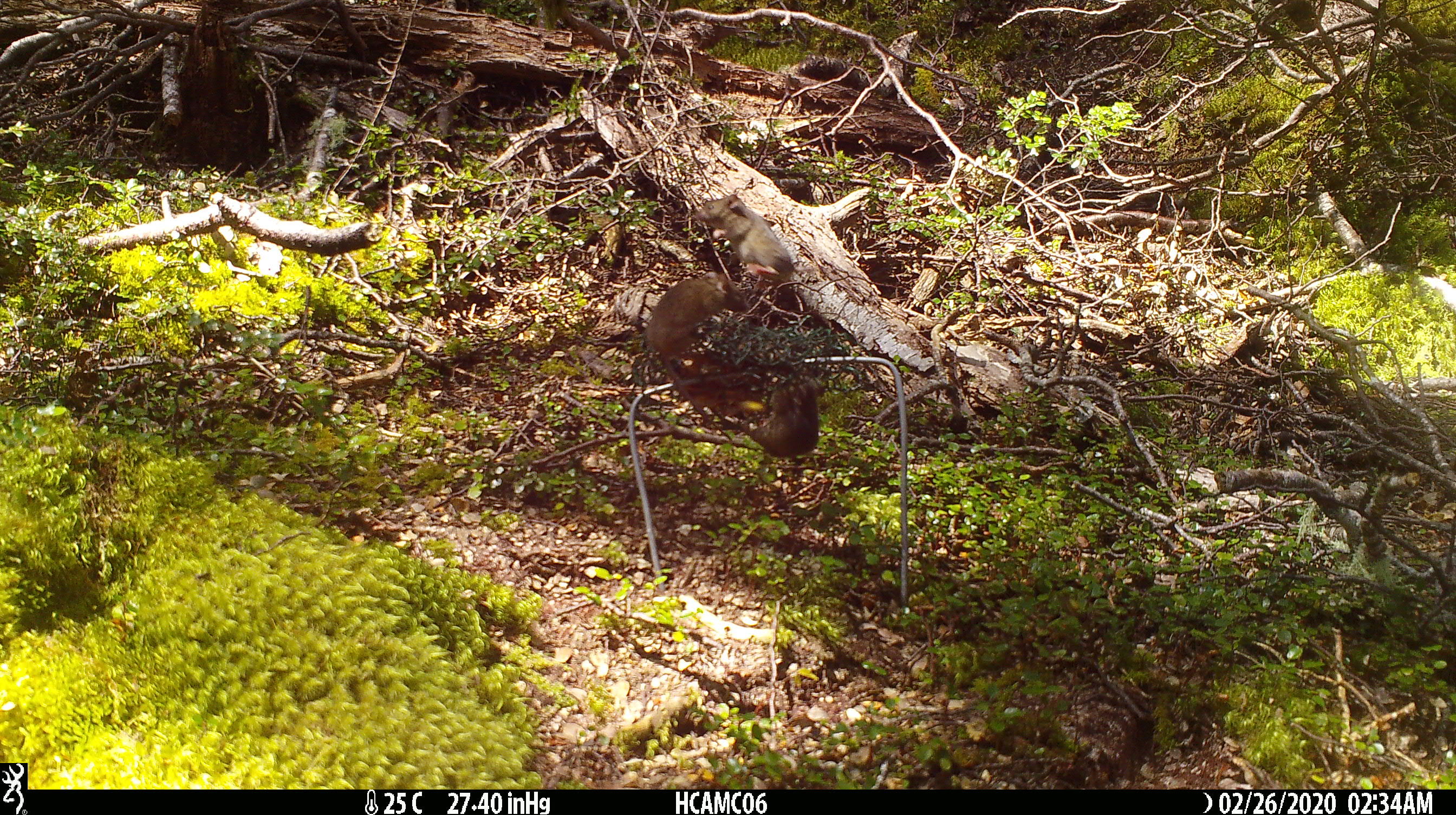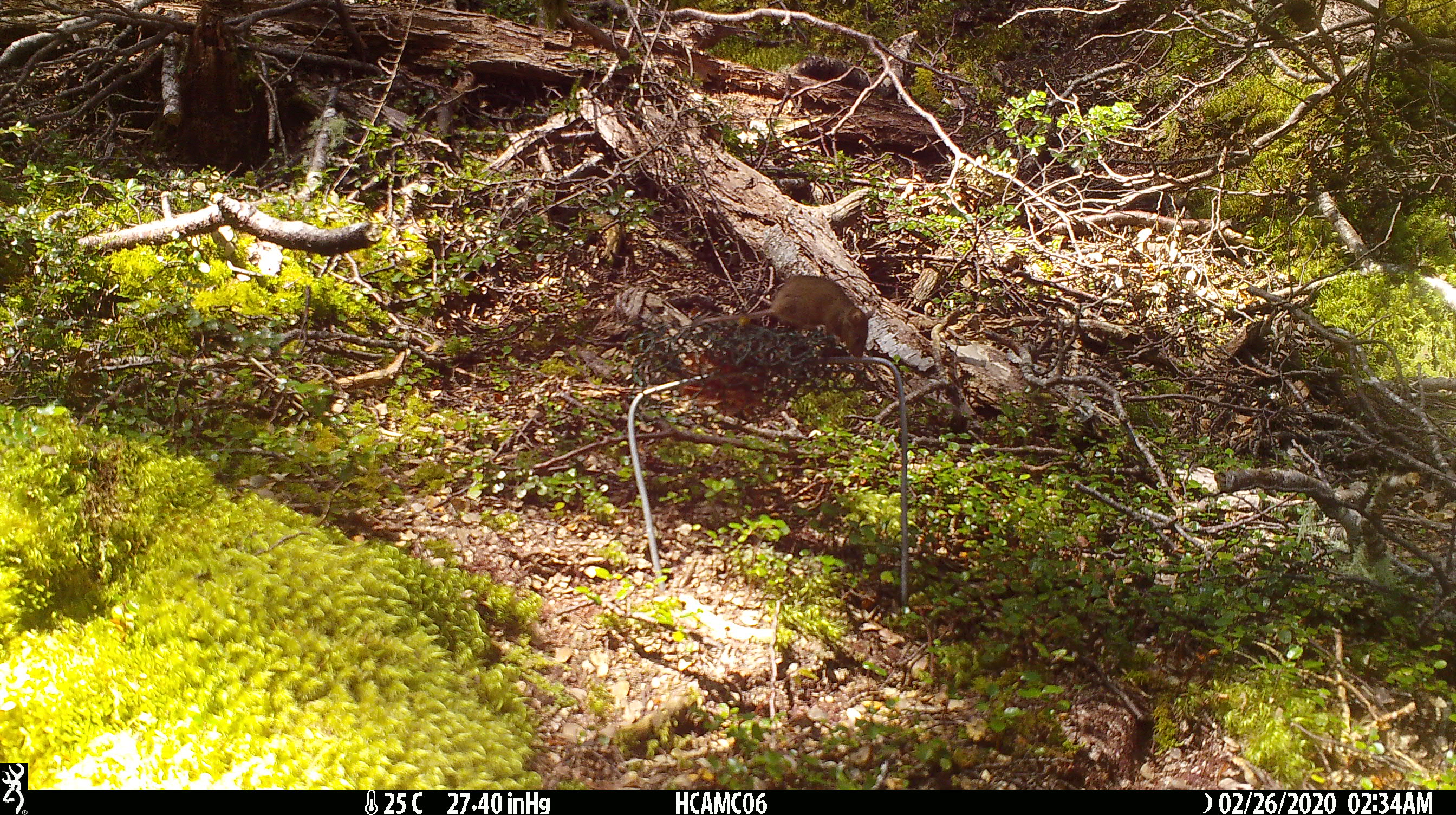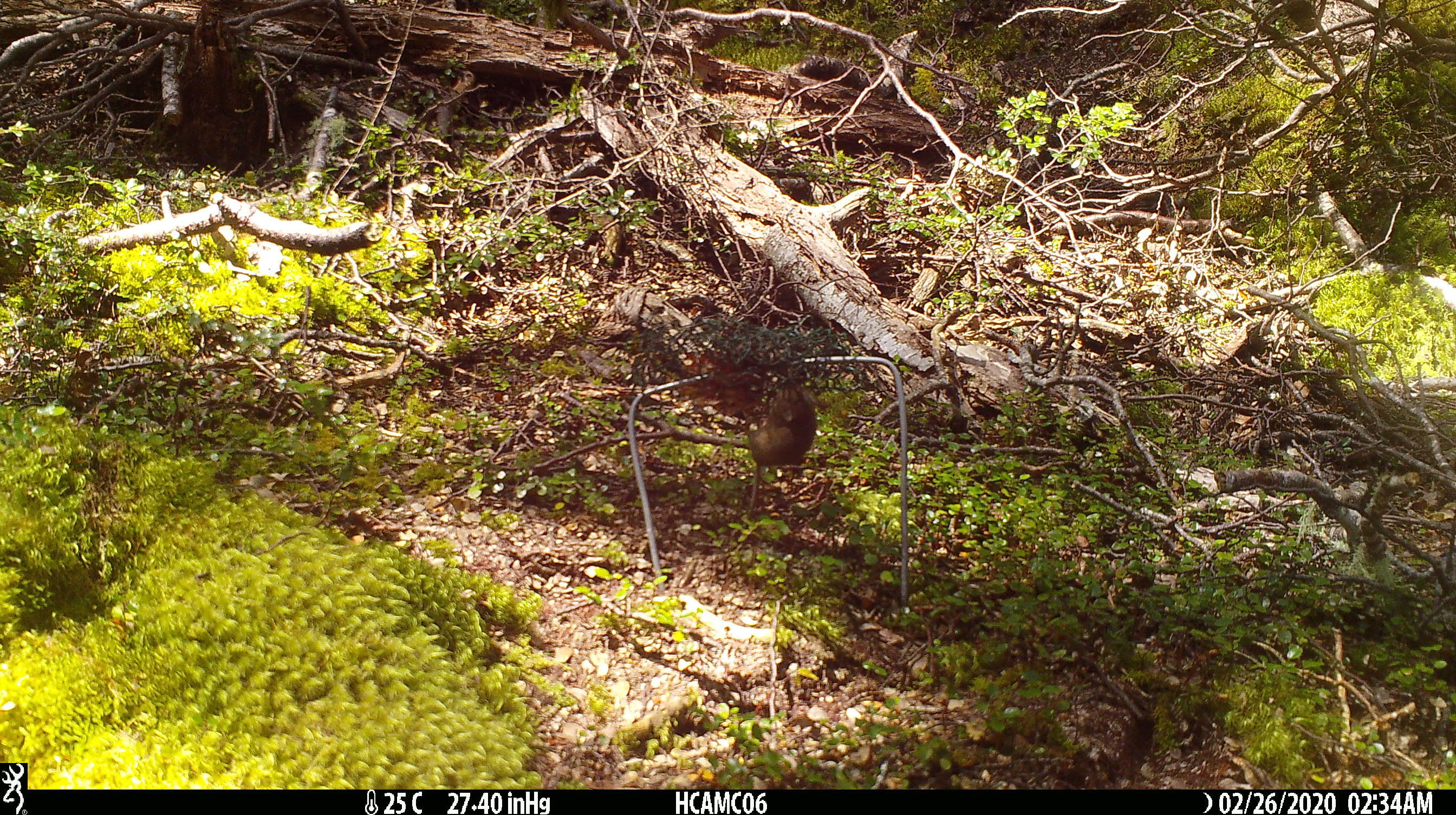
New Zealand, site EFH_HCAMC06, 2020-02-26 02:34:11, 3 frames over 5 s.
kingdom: Animalia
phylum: Chordata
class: Mammalia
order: Rodentia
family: Muridae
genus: Mus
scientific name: Mus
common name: mouse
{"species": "mouse (Mus)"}